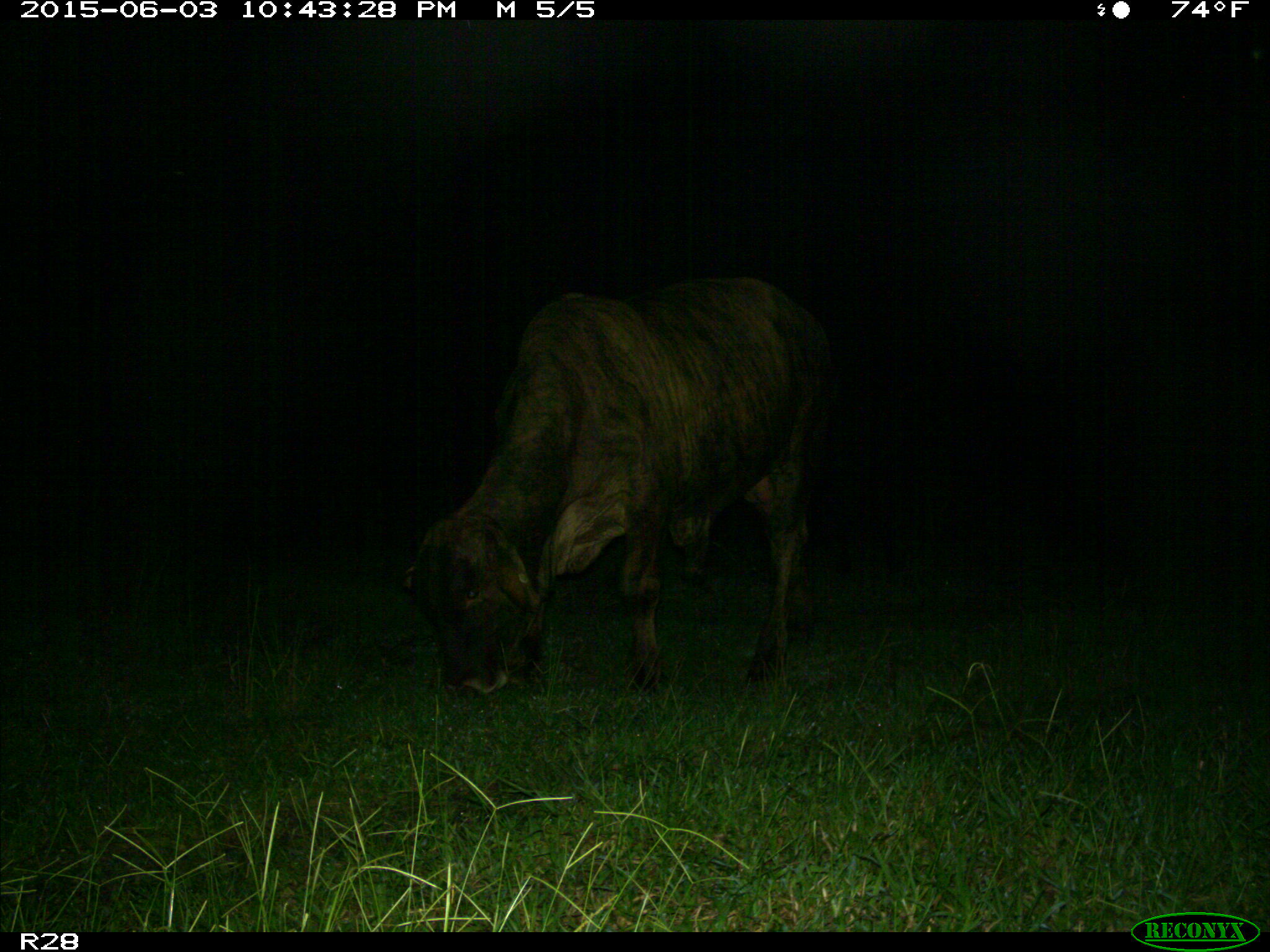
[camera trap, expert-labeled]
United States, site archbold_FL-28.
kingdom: Animalia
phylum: Chordata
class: Mammalia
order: Artiodactyla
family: Bovidae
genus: Bos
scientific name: Bos taurus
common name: domestic cow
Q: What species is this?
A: Bos taurus (domestic cow).